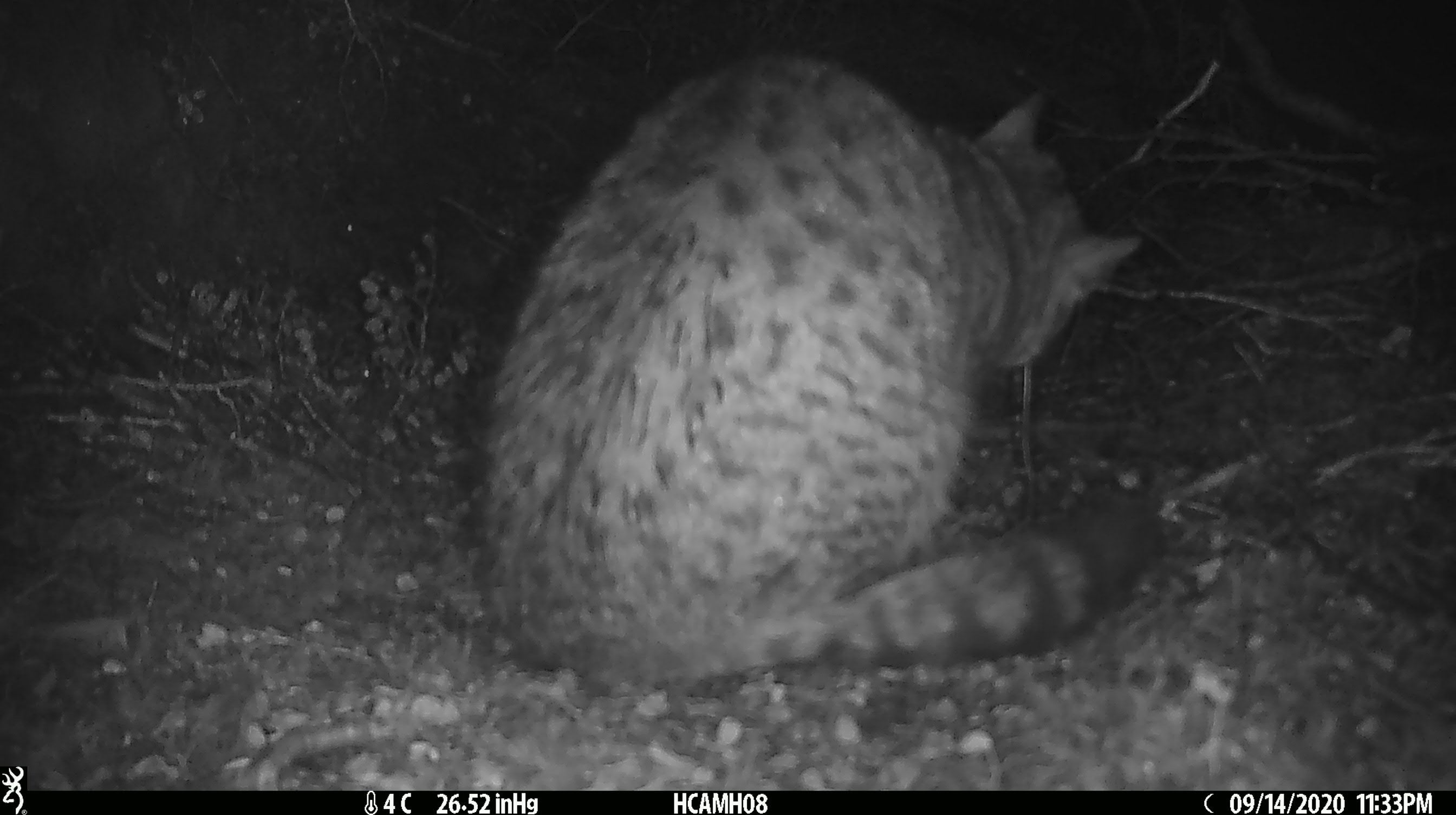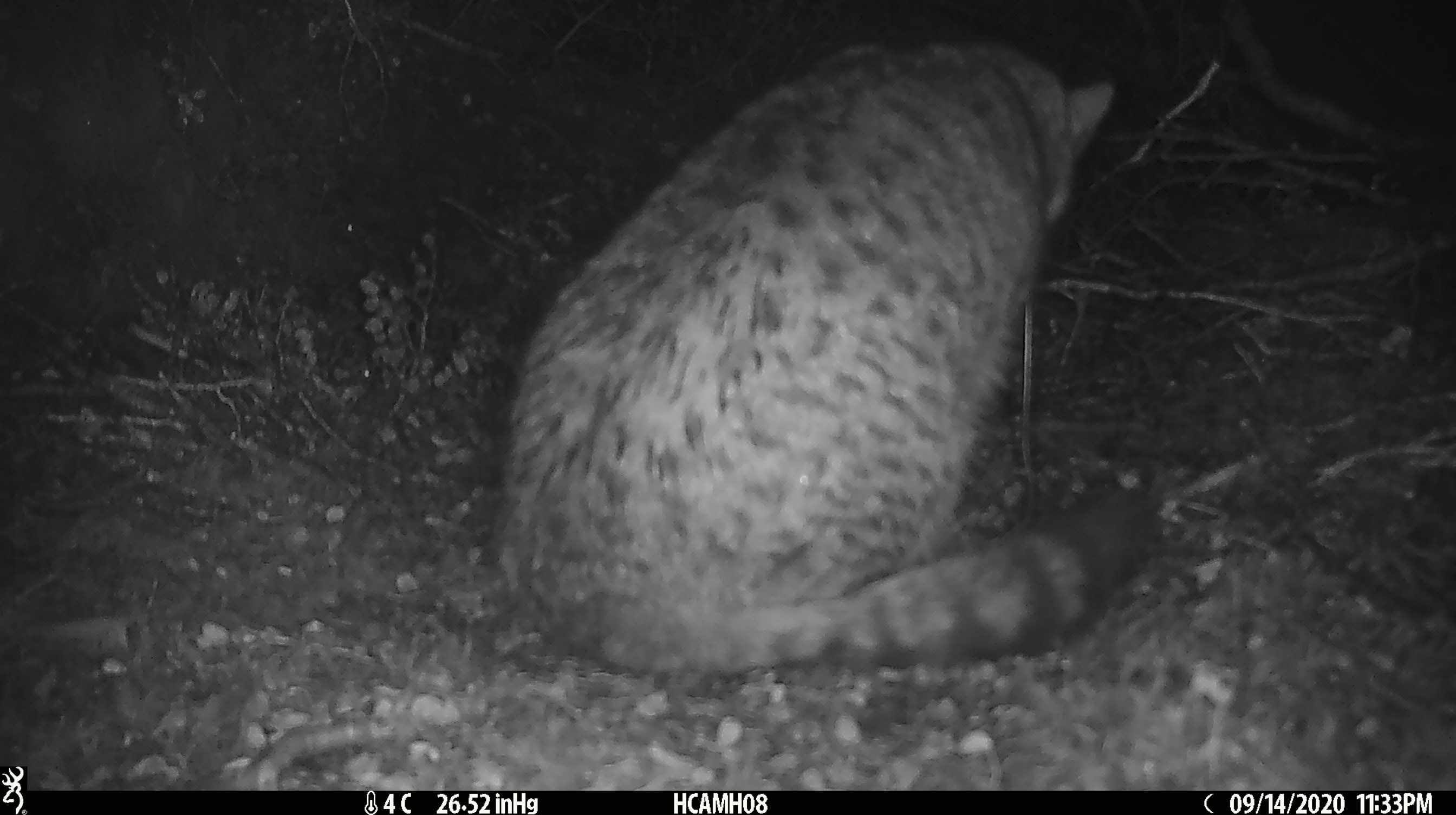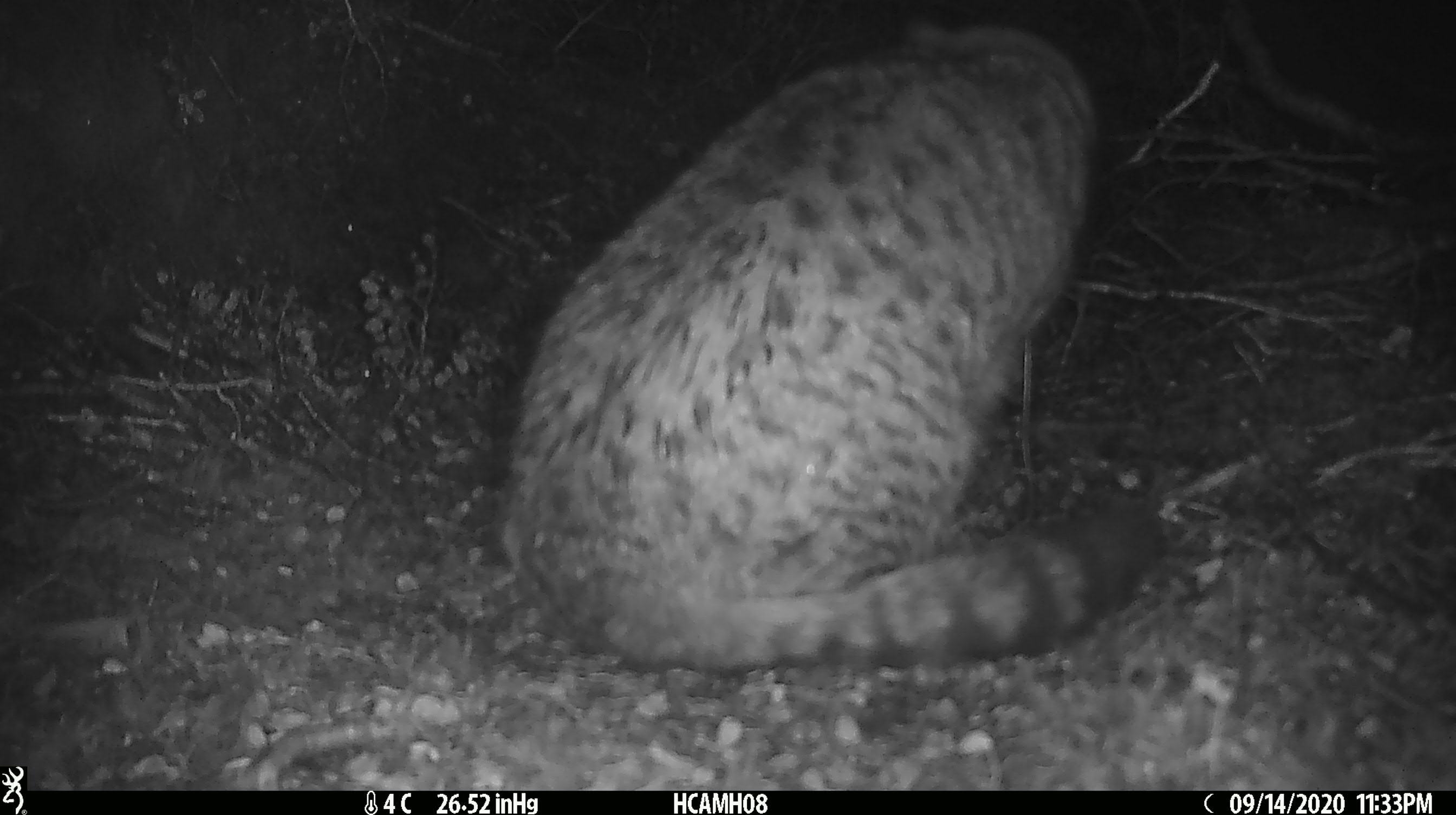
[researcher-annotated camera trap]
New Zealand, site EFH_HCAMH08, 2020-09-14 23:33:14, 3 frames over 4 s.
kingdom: Animalia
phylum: Chordata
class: Mammalia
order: Carnivora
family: Felidae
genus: Felis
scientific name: Felis catus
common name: domestic cat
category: cat